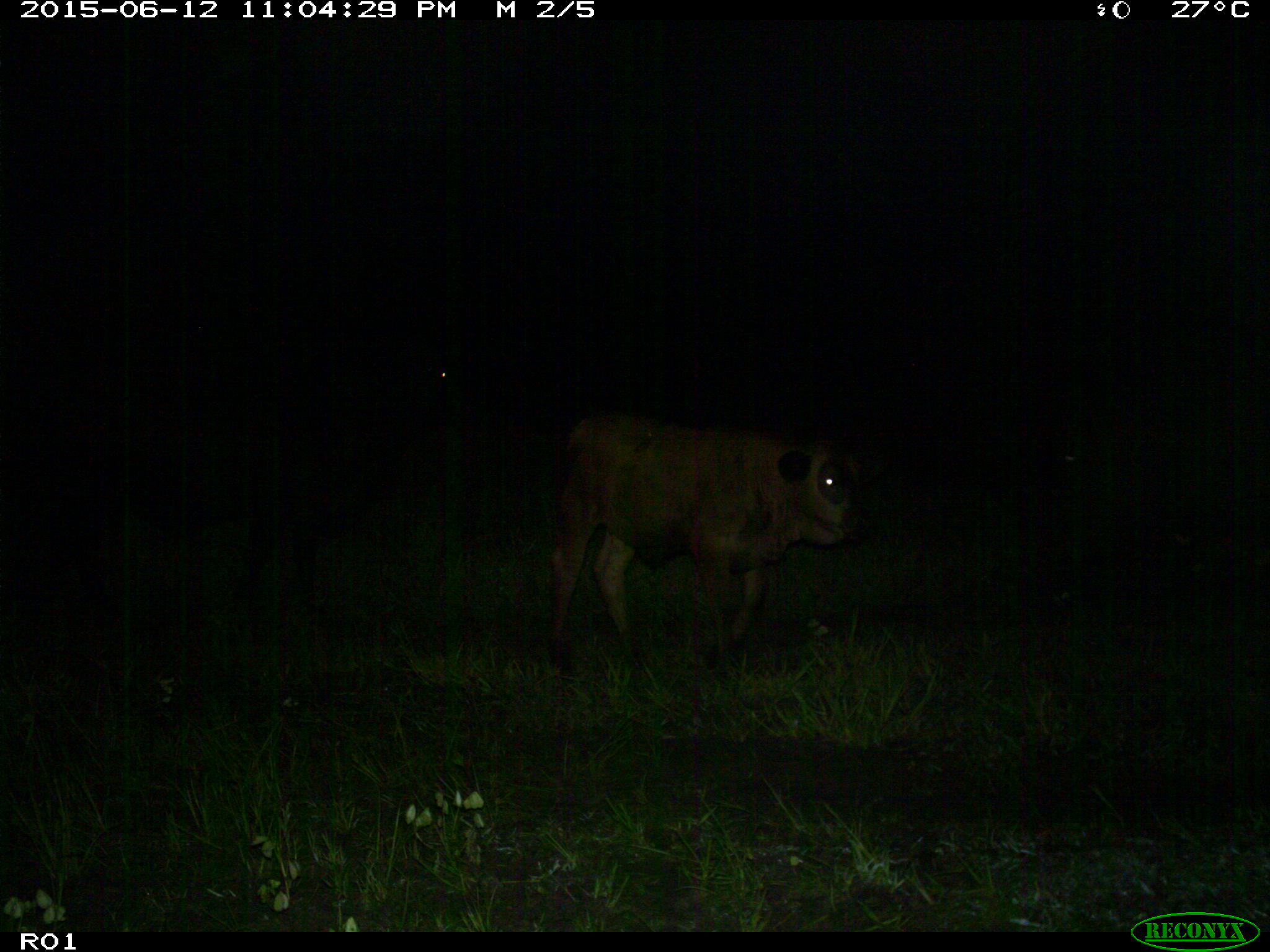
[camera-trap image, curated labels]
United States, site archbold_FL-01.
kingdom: Animalia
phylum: Chordata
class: Mammalia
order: Artiodactyla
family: Bovidae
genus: Bos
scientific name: Bos taurus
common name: domestic cow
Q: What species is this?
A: Bos taurus (domestic cow).